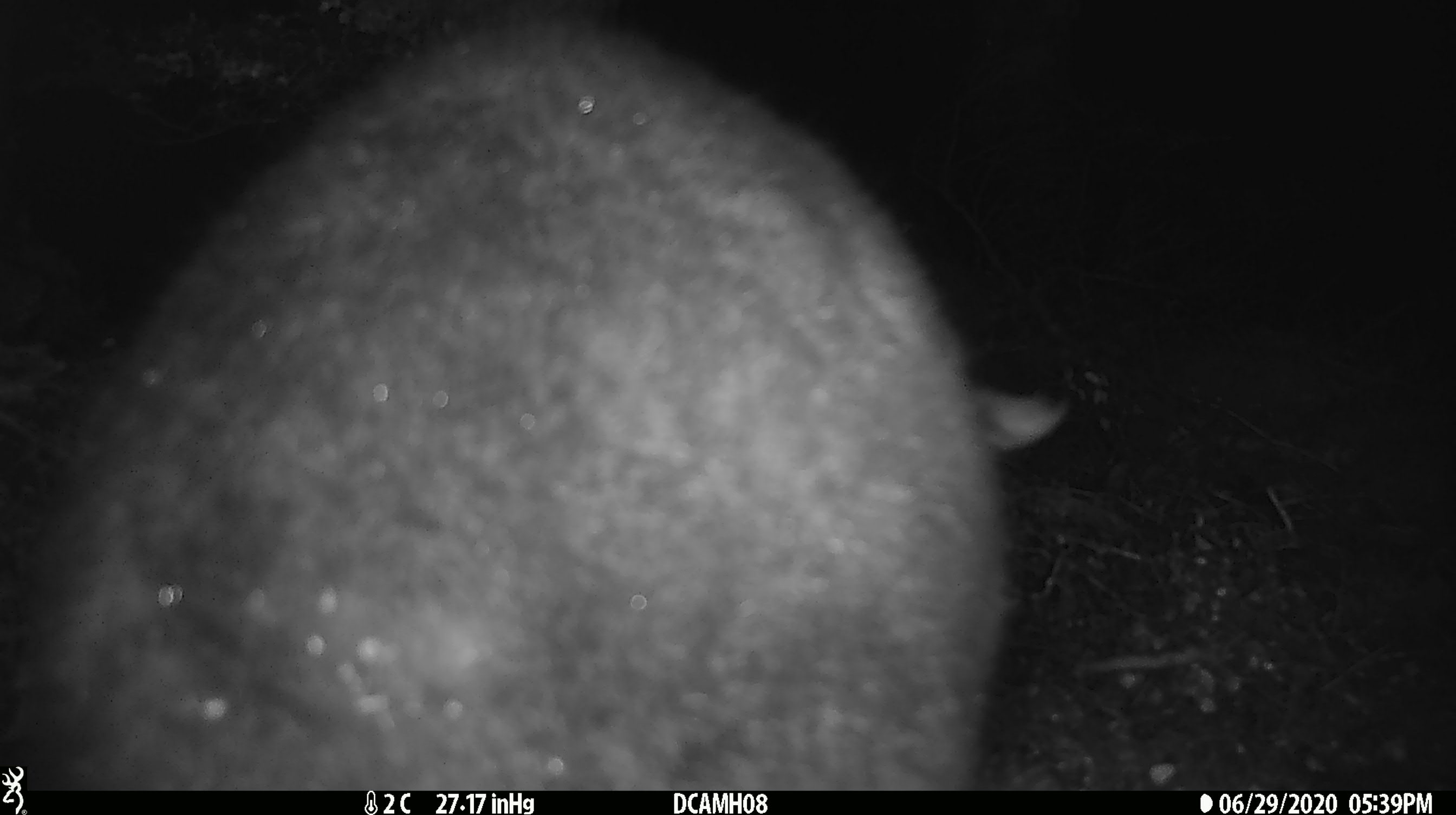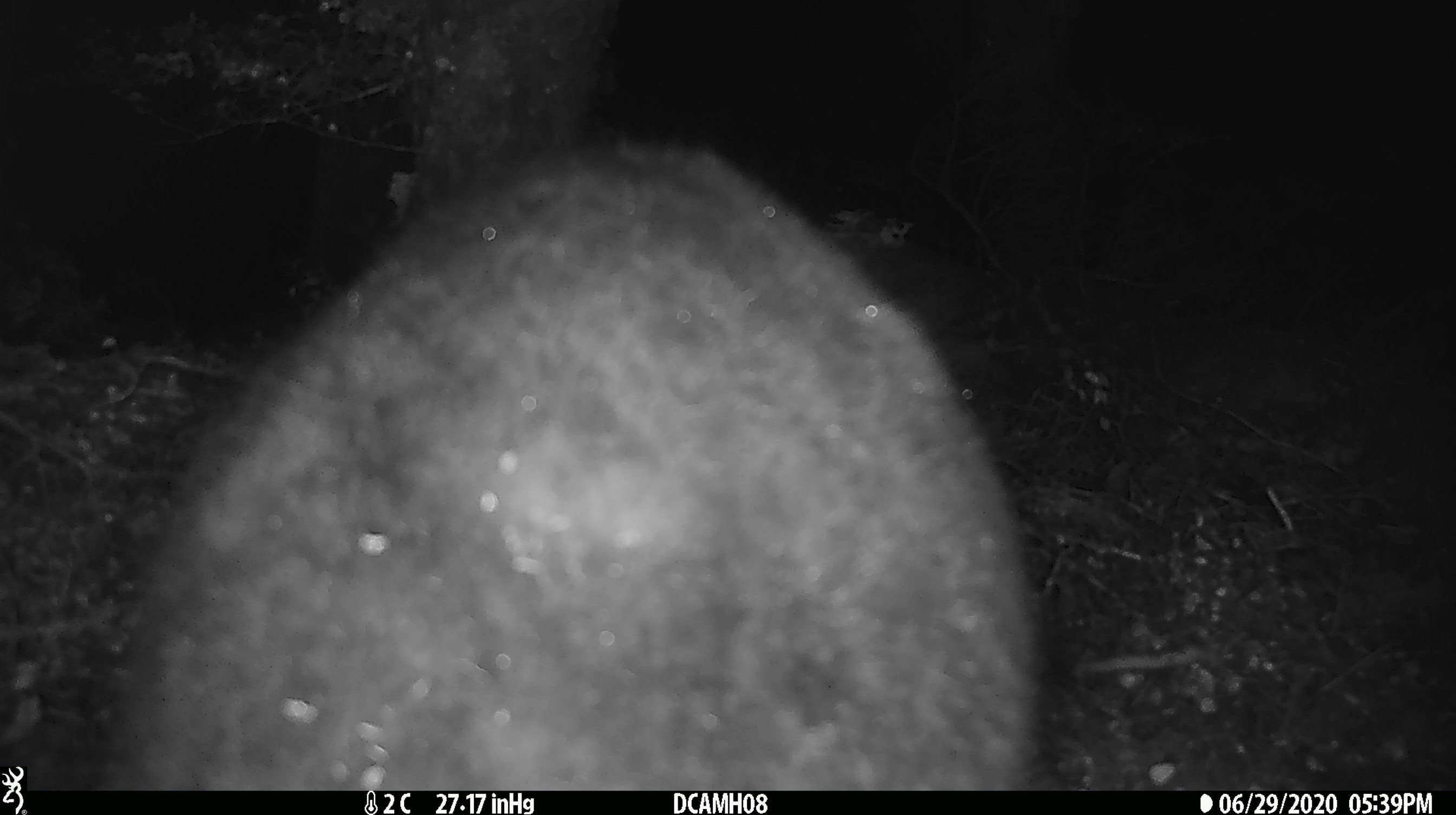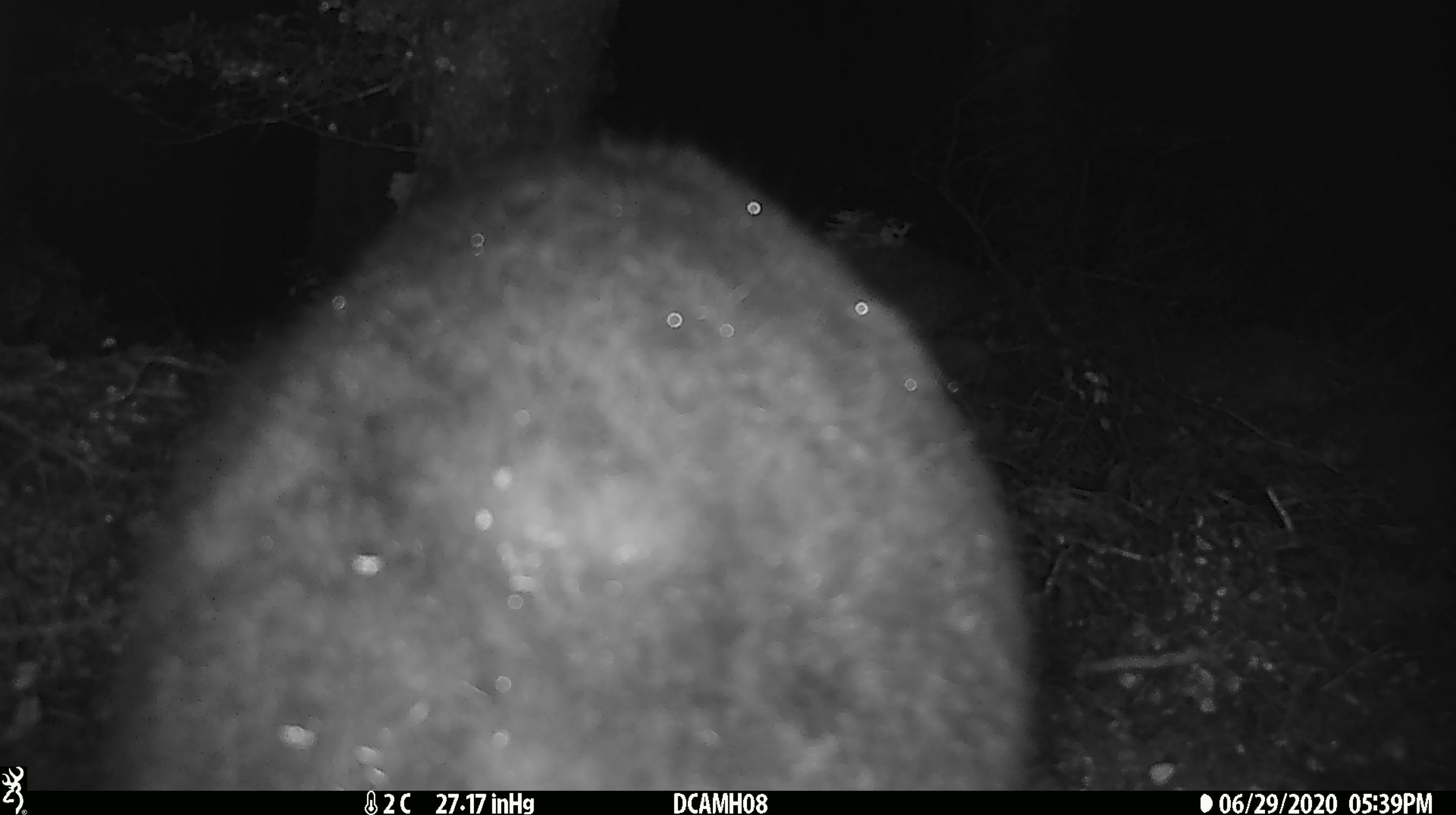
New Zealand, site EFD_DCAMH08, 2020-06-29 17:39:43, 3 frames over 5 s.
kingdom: Animalia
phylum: Chordata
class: Mammalia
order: Diprotodontia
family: Phalangeridae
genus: Trichosurus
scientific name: Trichosurus vulpecula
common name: common brushtail possum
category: possum